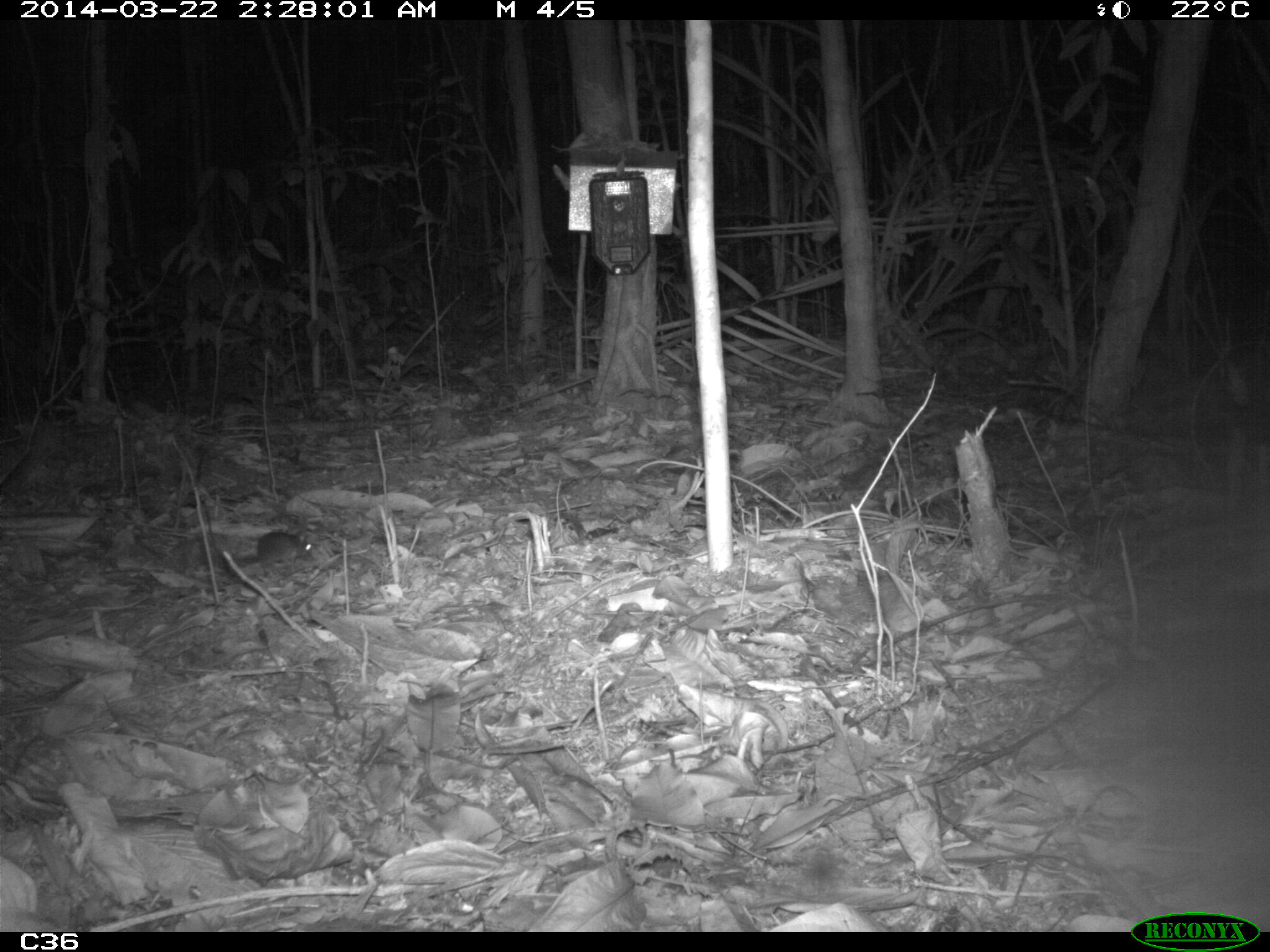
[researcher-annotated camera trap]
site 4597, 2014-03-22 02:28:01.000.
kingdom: Animalia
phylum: Chordata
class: Mammalia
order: Rodentia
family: Muridae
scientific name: Muridae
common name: mice, rats, and gerbils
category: unknown mouse or rat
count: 1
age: adult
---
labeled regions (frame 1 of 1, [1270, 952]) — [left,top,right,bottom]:
unknown mouse or rat: [253,528,313,573]